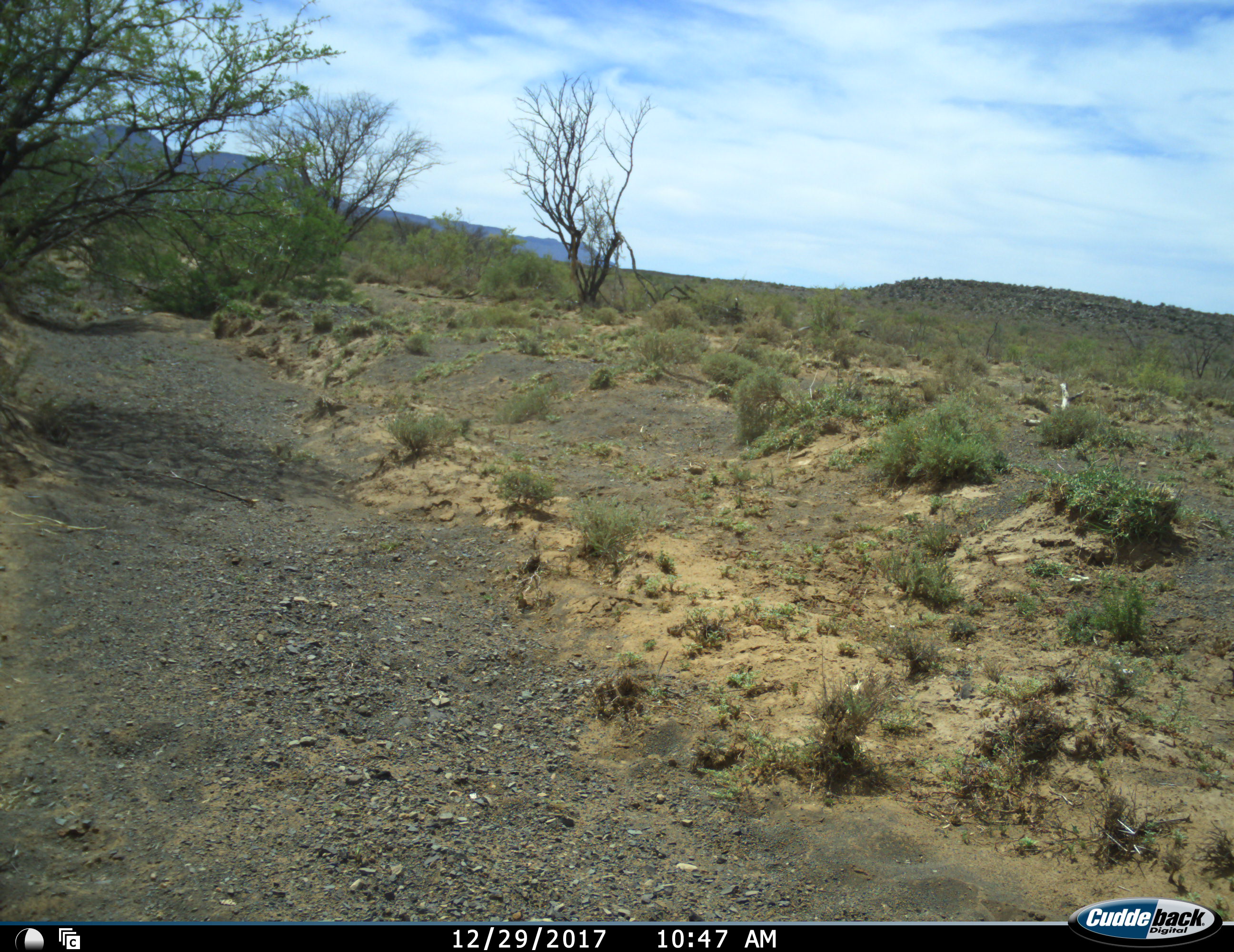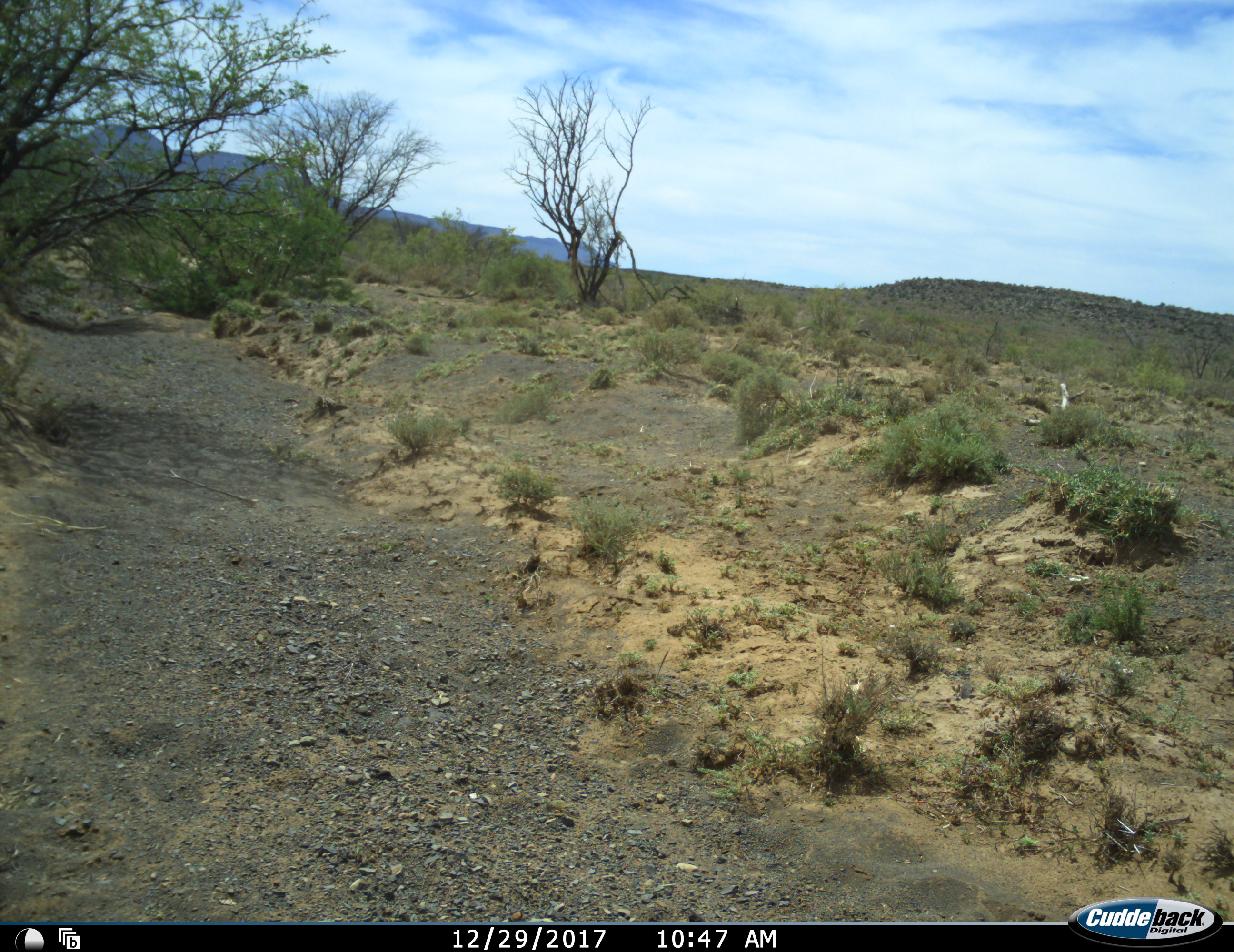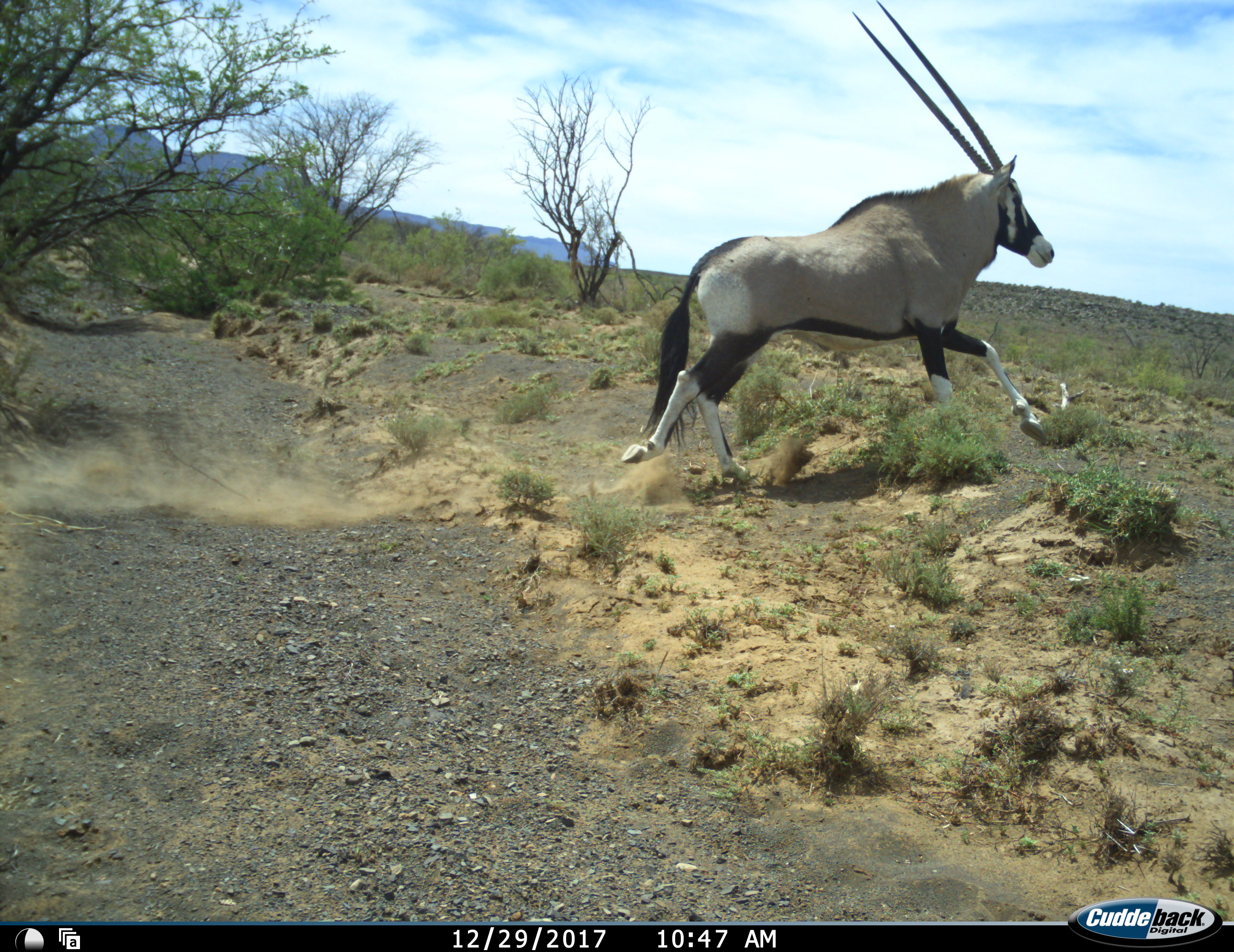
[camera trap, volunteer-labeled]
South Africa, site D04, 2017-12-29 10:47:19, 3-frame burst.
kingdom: Animalia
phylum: Chordata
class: Mammalia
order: Artiodactyla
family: Bovidae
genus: Oryx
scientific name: Oryx gazella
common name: gemsbok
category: gemsbokoryx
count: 1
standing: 0%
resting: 0%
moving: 100%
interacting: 0%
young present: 0%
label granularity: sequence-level